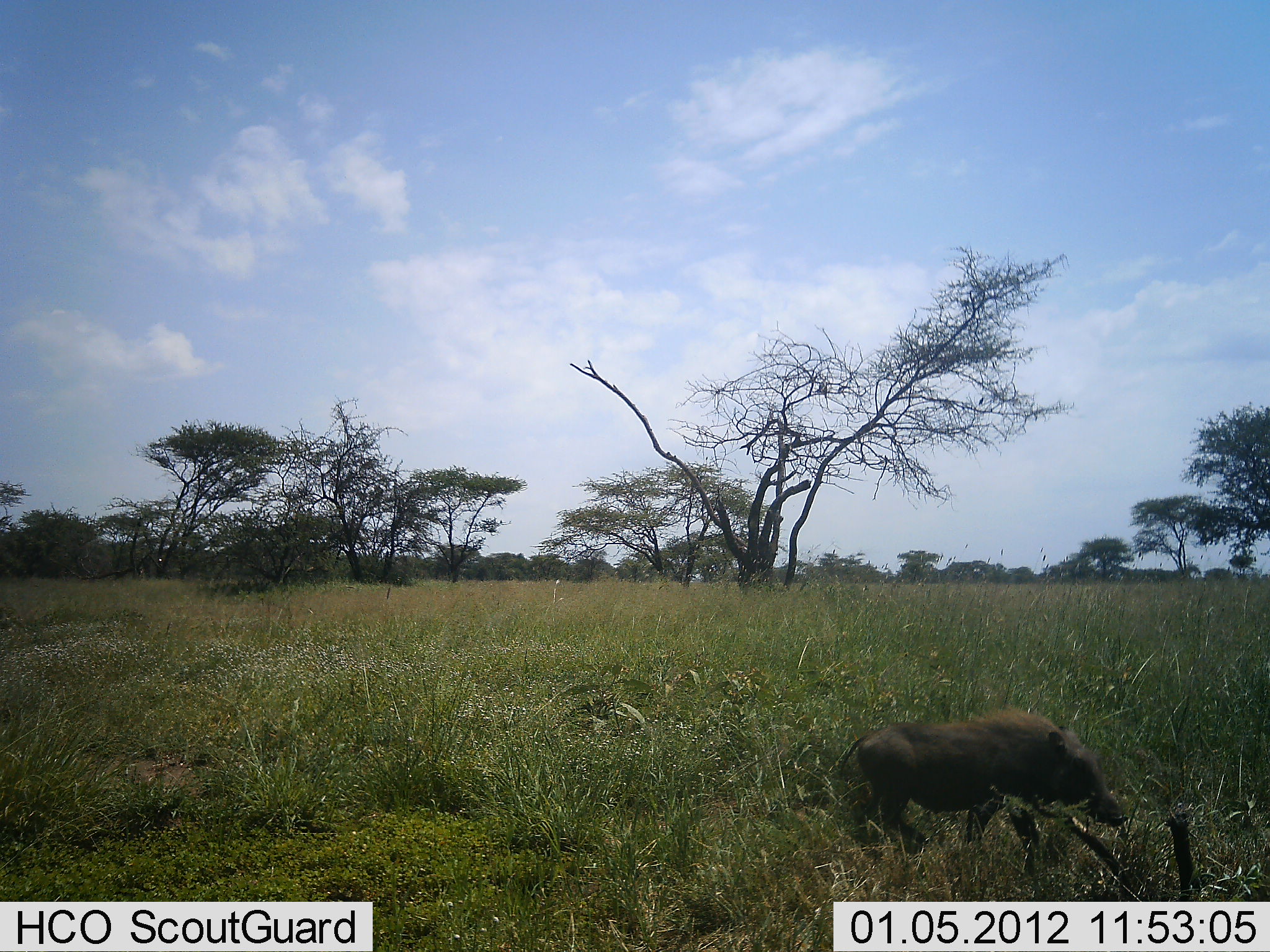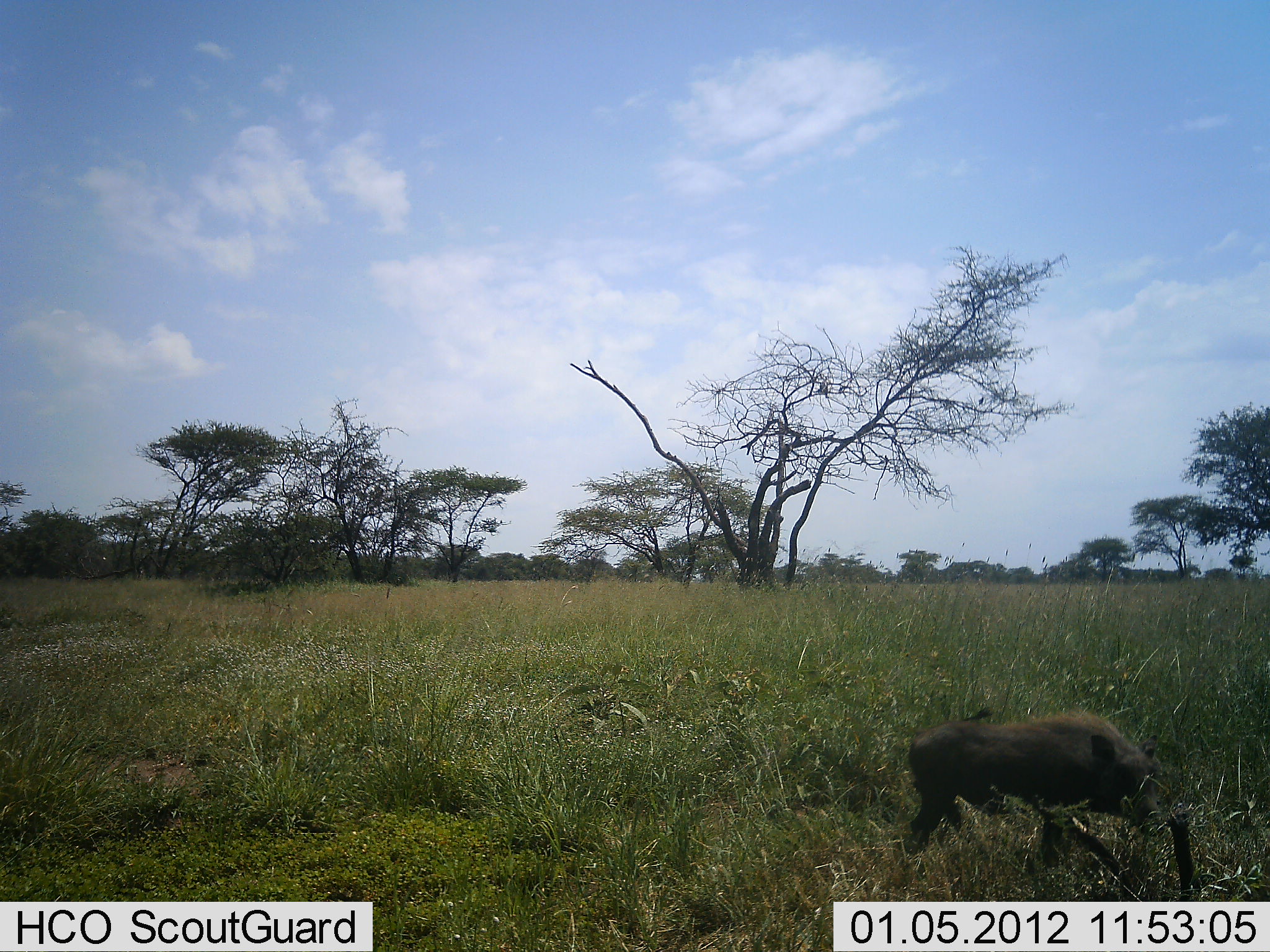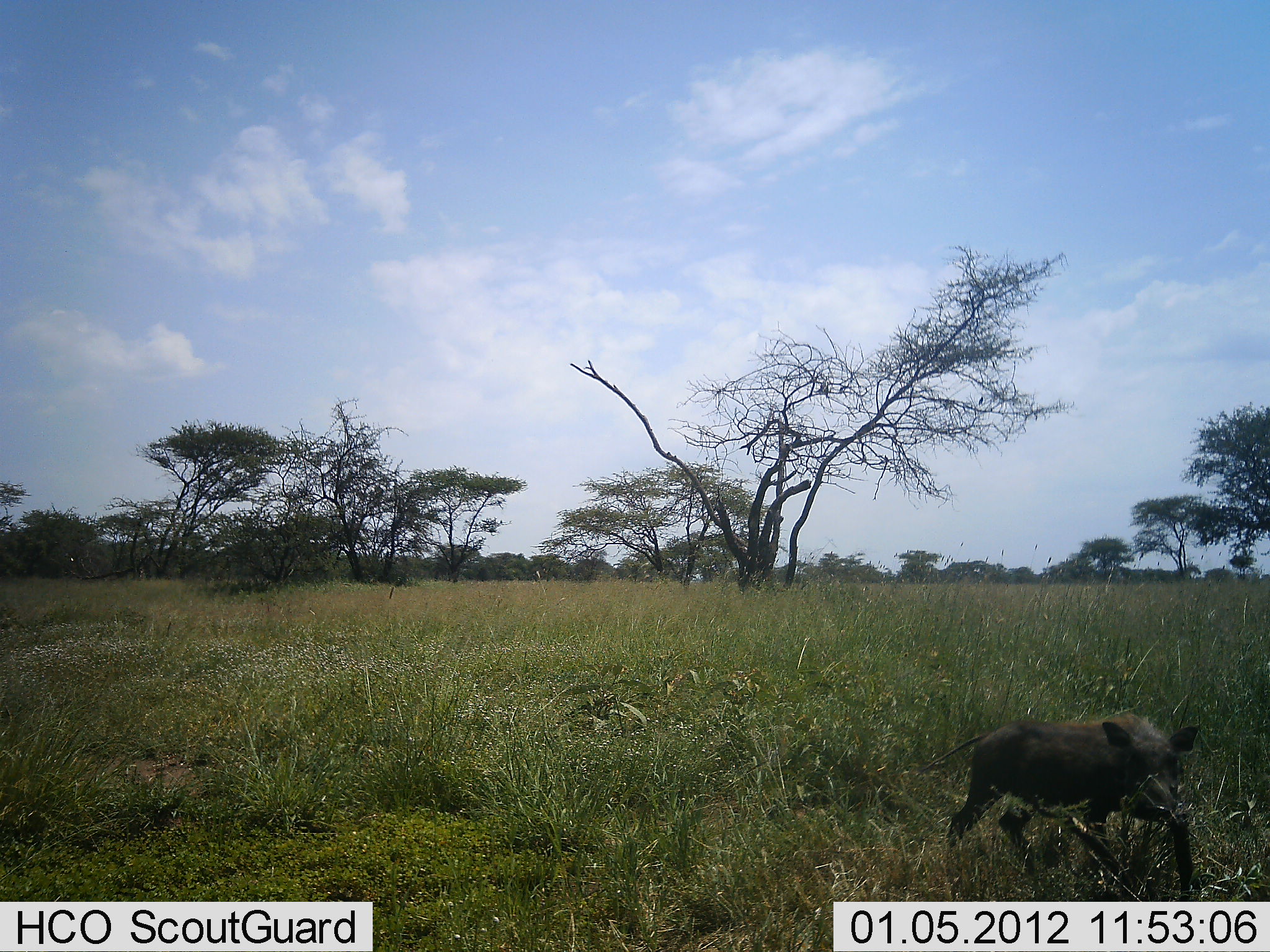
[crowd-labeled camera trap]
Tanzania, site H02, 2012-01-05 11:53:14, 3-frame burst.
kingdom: Animalia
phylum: Chordata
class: Mammalia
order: Artiodactyla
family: Suidae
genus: Phacochoerus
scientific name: Phacochoerus africanus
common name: warthog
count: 1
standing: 6%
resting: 0%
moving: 94%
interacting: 0%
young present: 6%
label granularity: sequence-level